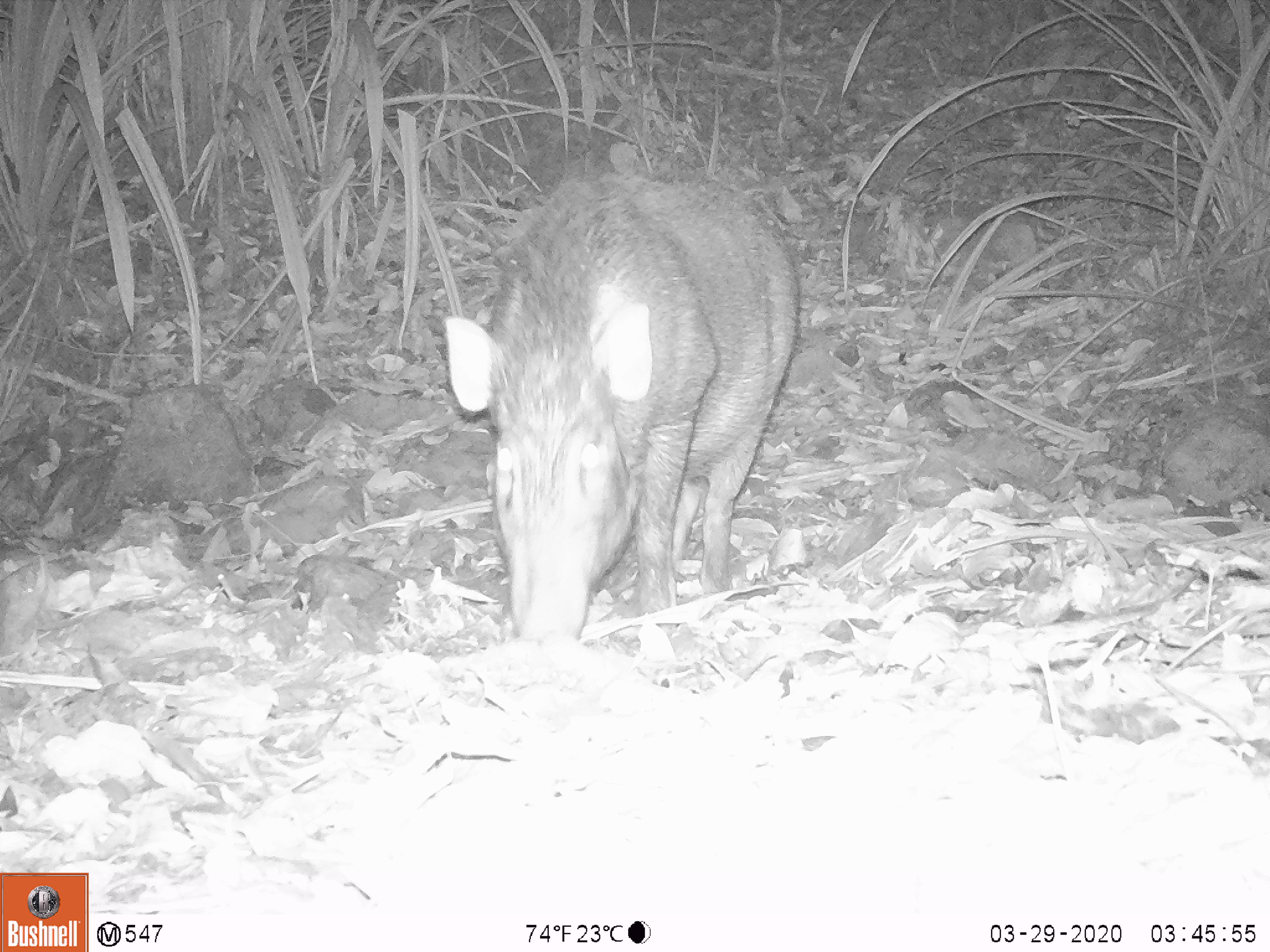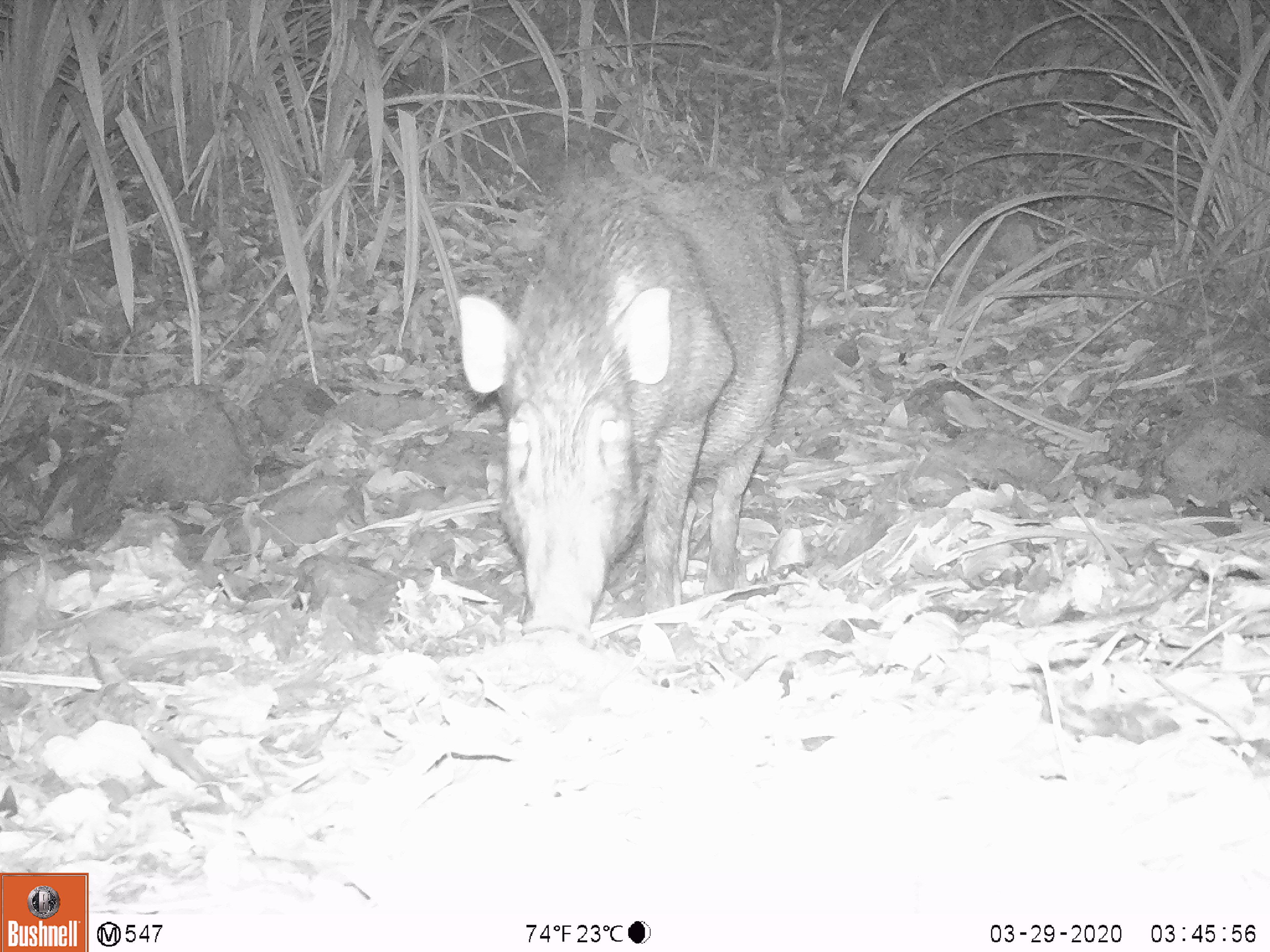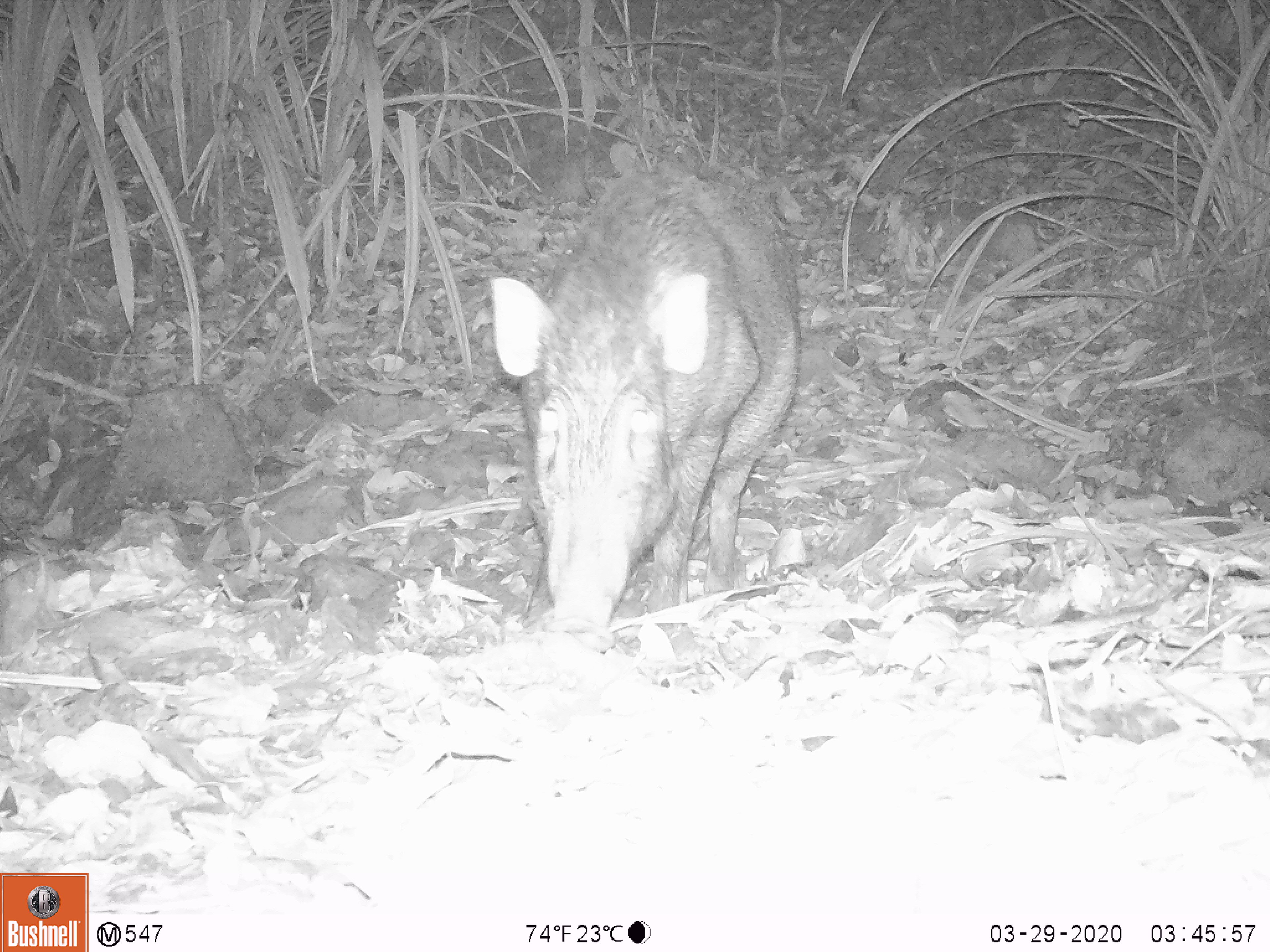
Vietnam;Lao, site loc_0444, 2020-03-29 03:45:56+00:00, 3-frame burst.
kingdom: Animalia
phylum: Chordata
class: Mammalia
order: Artiodactyla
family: Suidae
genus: Sus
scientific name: Sus scrofa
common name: eurasian wild pig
Eurasian wild pig (Sus scrofa). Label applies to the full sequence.